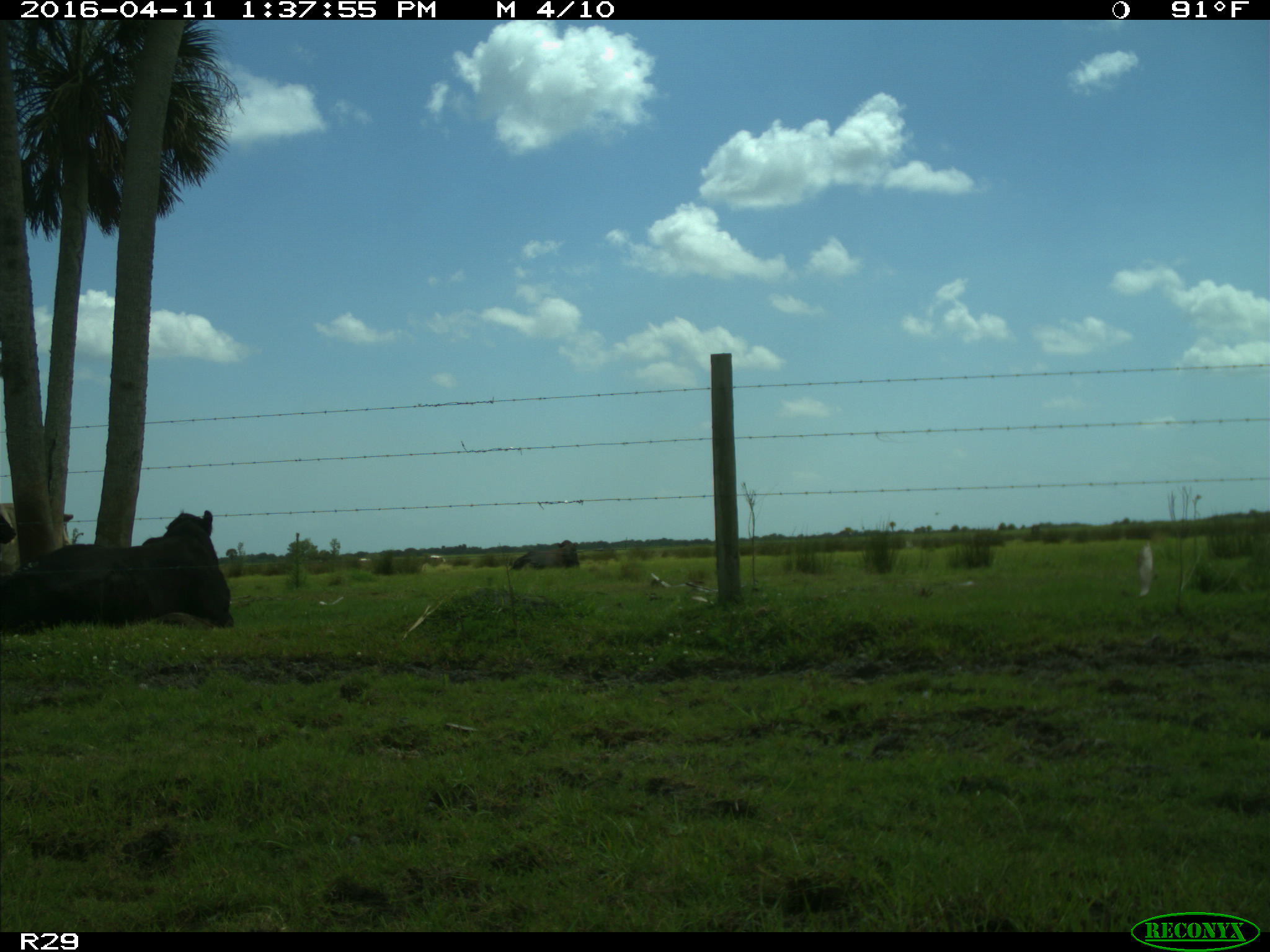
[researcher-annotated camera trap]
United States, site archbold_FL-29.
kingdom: Animalia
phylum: Chordata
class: Mammalia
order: Artiodactyla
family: Bovidae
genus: Bos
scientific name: Bos taurus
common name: domestic cow